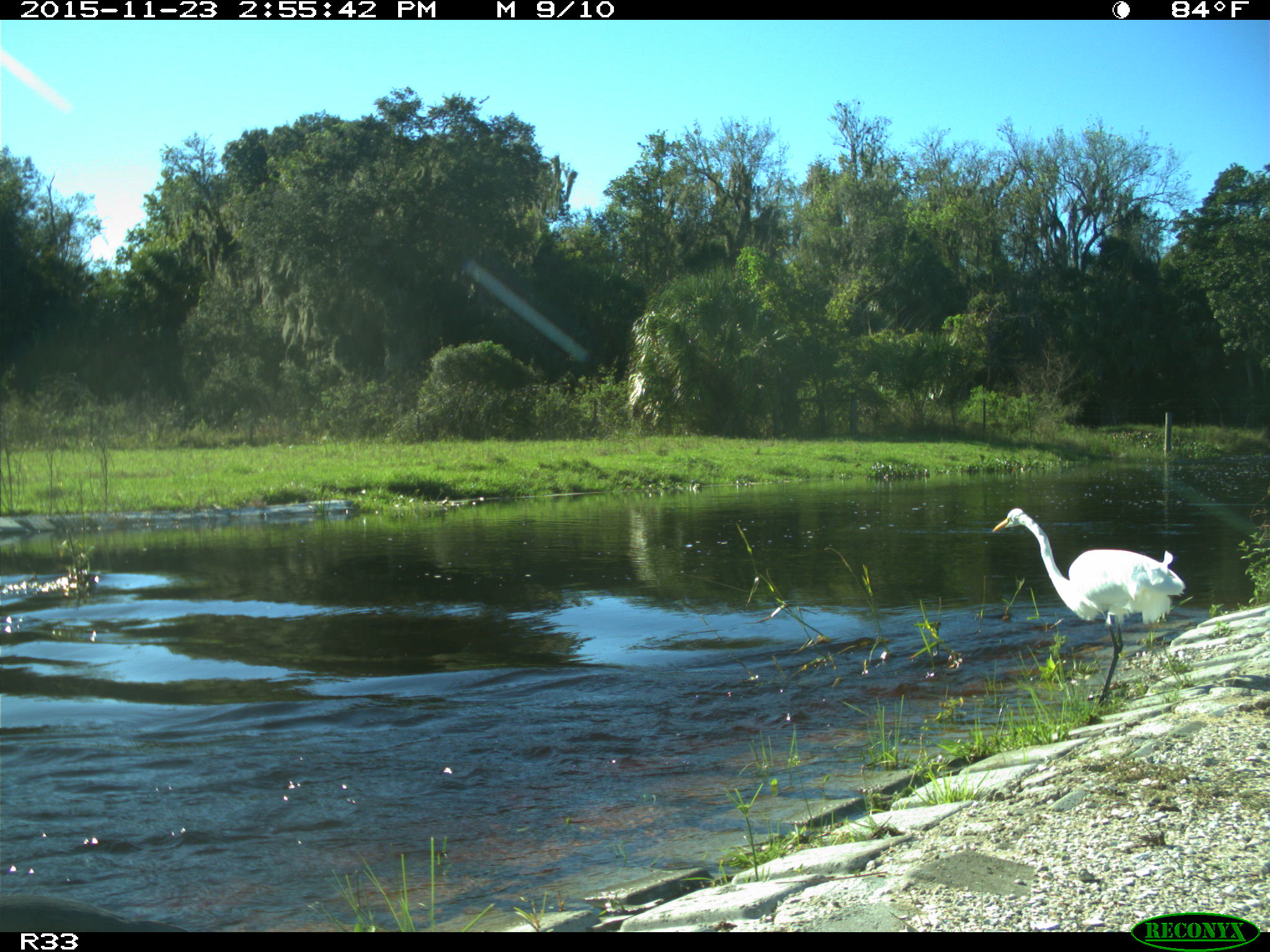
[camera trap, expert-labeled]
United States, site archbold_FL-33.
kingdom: Animalia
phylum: Chordata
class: Aves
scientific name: Aves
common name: birds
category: unidentified bird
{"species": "unidentified bird (birds) (Aves)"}